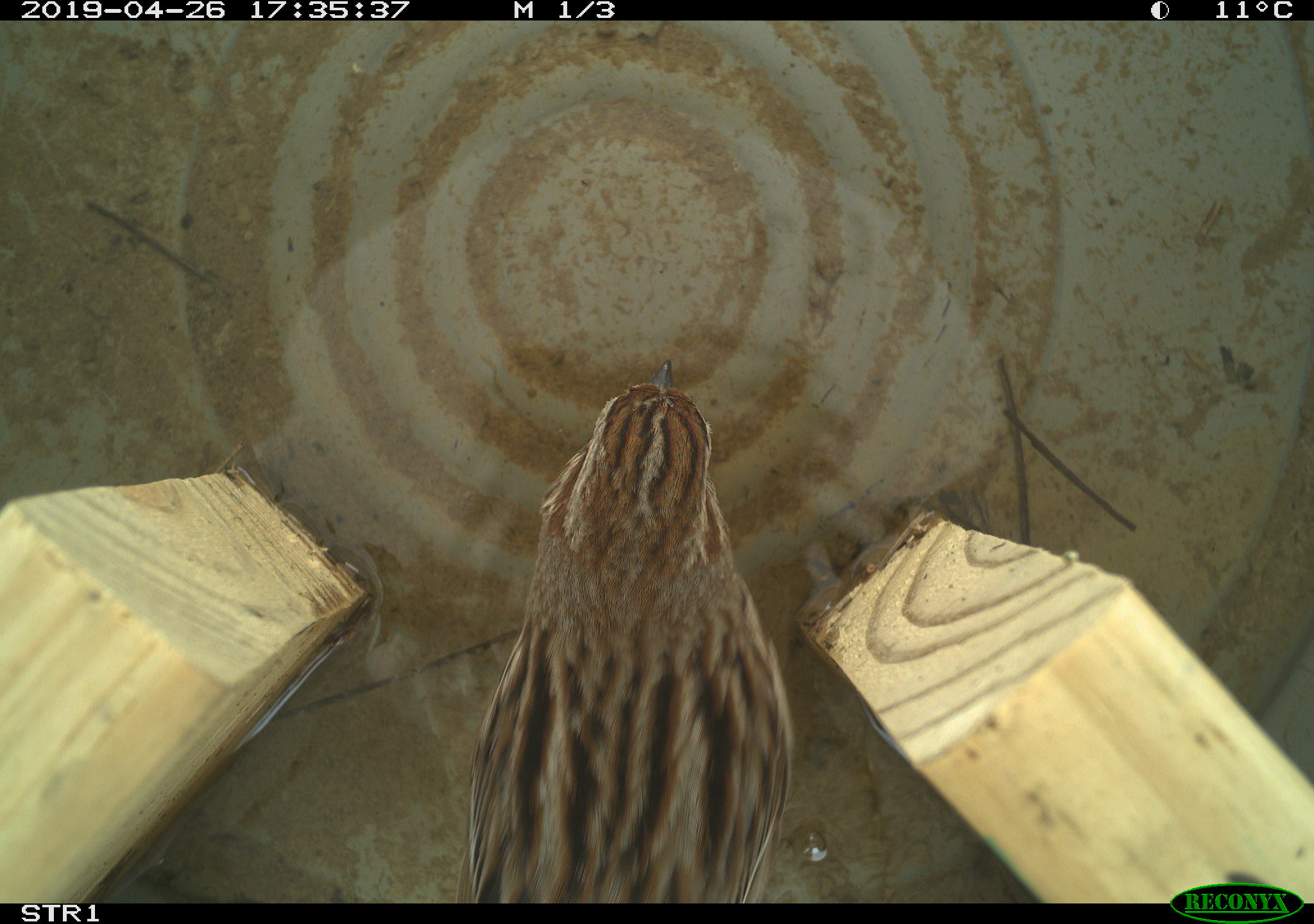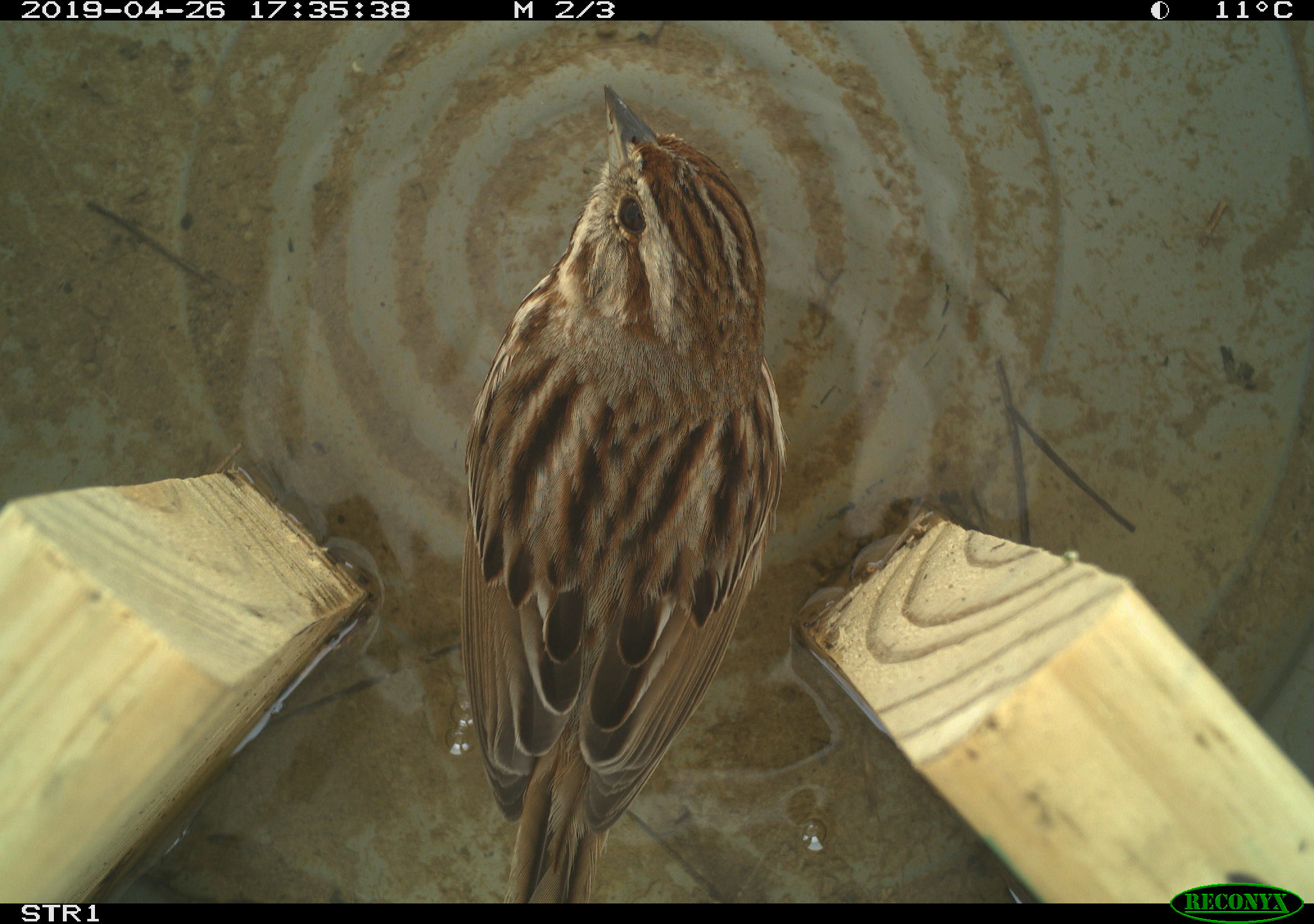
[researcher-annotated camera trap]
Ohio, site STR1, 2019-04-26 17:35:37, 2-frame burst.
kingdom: Animalia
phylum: Chordata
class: Aves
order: Passeriformes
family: Passerellidae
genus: Melospiza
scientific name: Melospiza melodia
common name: song sparrow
Song sparrow (Melospiza melodia).